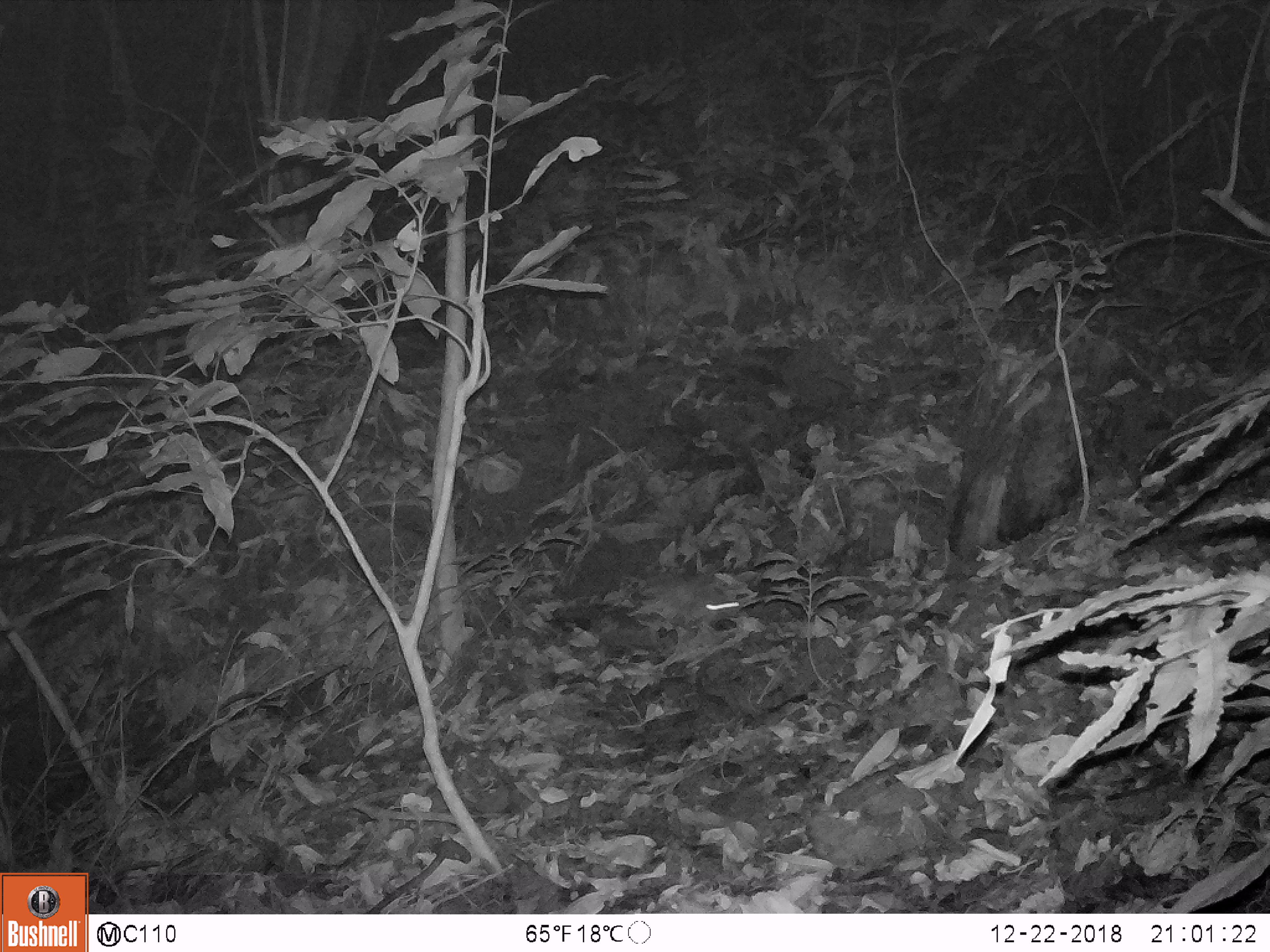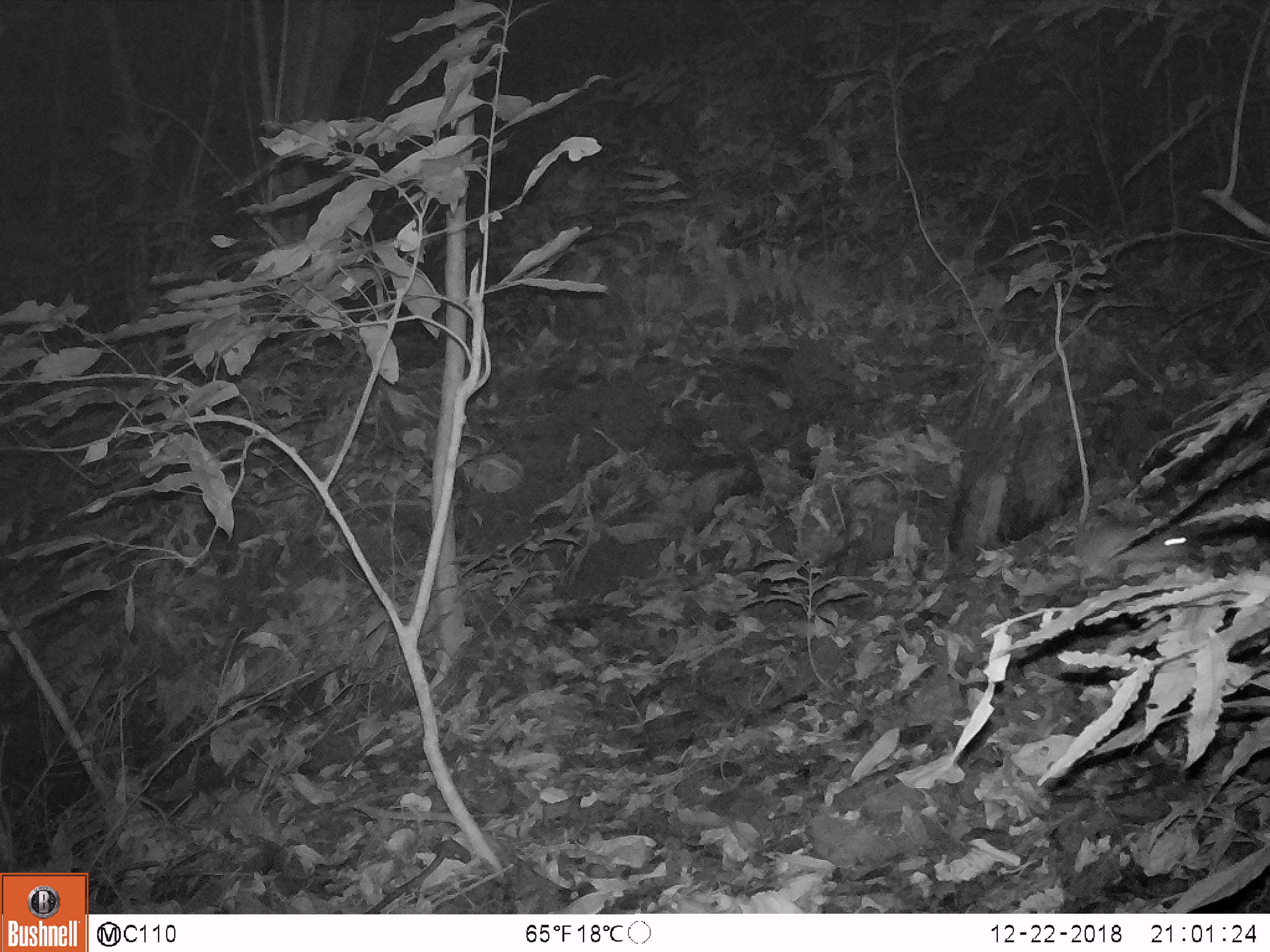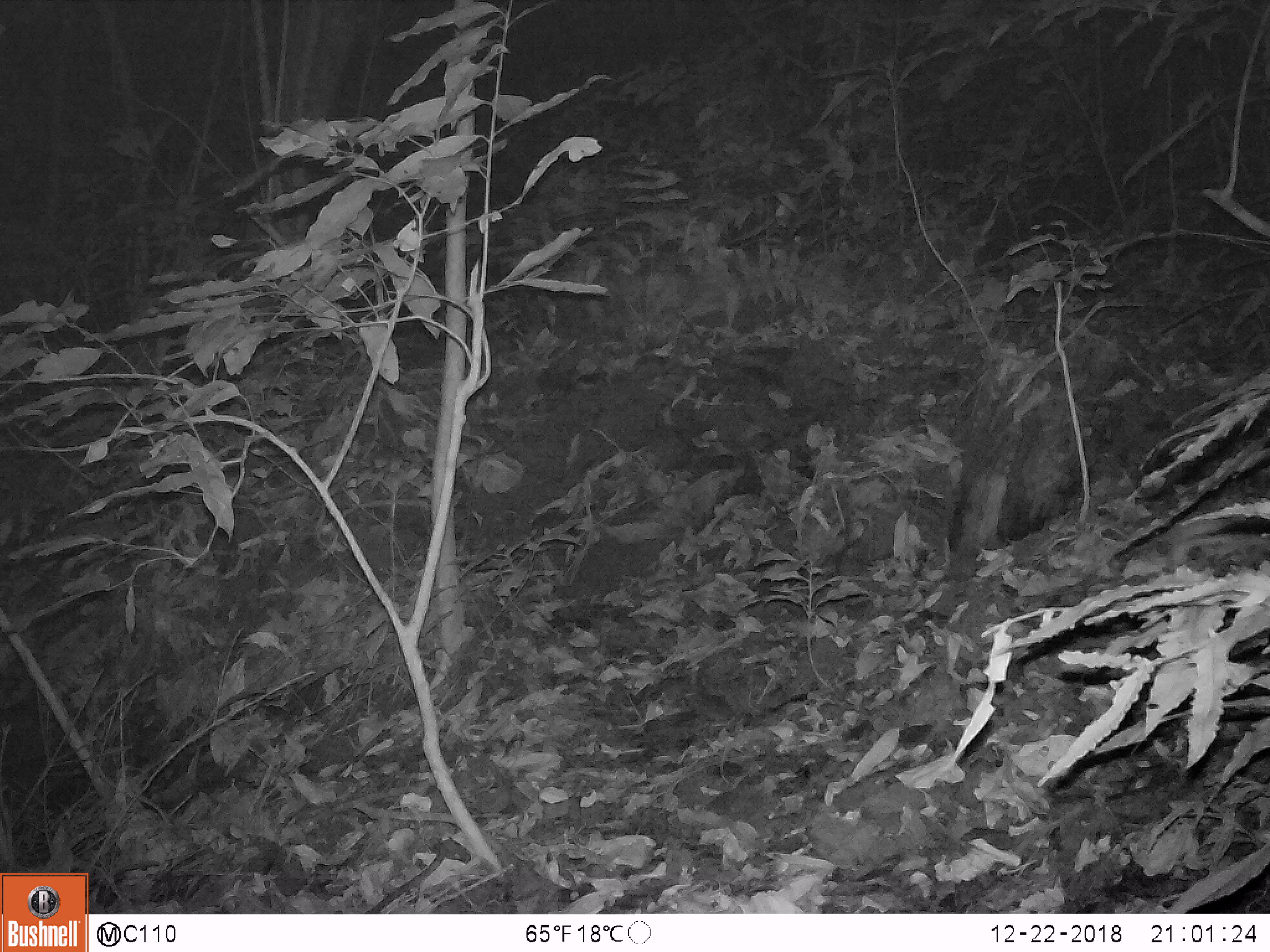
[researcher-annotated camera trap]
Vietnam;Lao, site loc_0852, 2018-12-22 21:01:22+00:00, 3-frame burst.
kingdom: Animalia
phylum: Chordata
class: Mammalia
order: Rodentia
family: Muridae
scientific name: Muridae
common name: old-world mice and rats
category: unidentified murid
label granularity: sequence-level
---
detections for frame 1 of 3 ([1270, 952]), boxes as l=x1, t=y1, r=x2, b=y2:
unidentified murid: l=665, t=572, r=741, b=619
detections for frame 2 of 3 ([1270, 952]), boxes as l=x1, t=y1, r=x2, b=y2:
unidentified murid: l=1071, t=519, r=1203, b=590